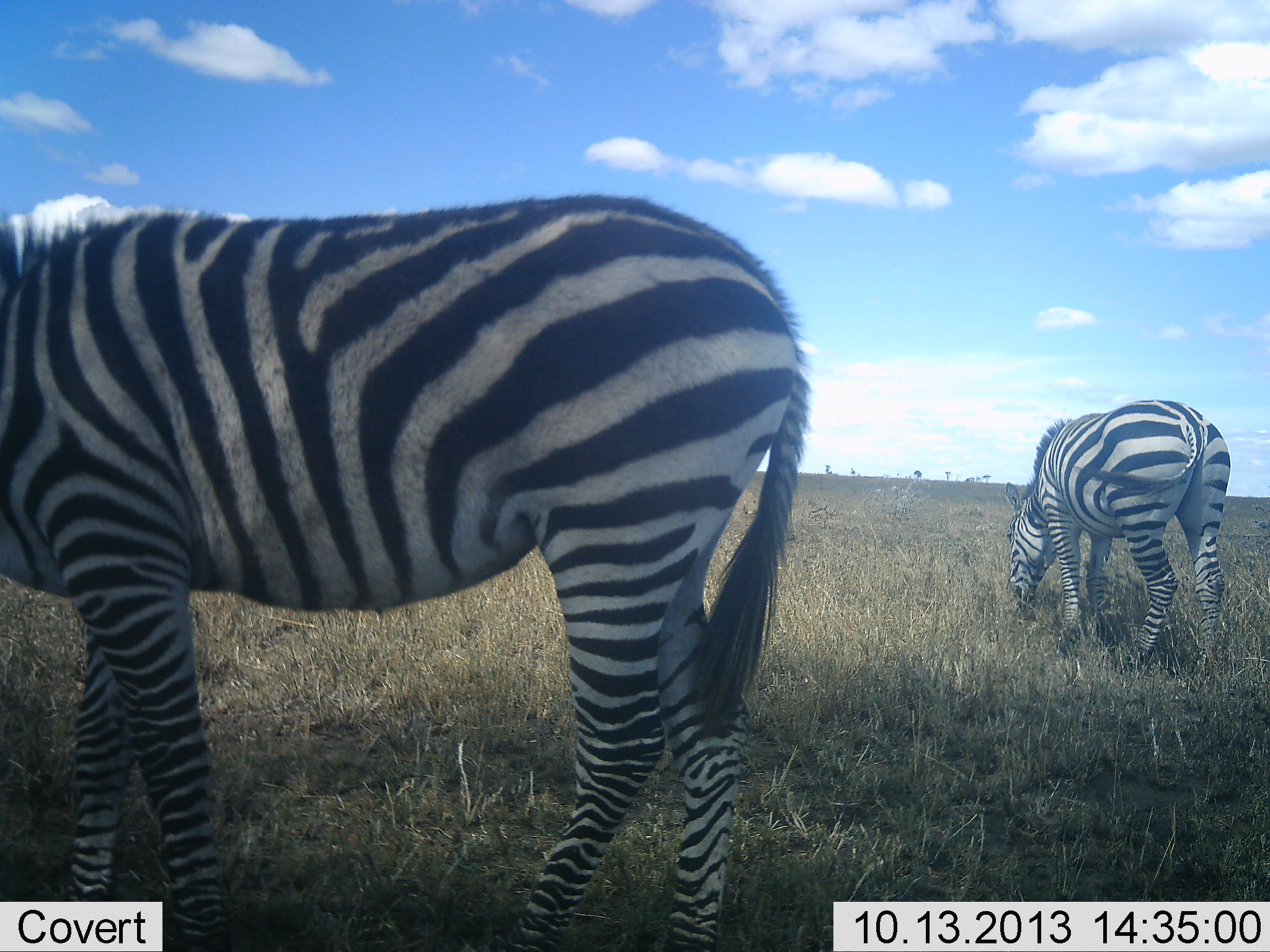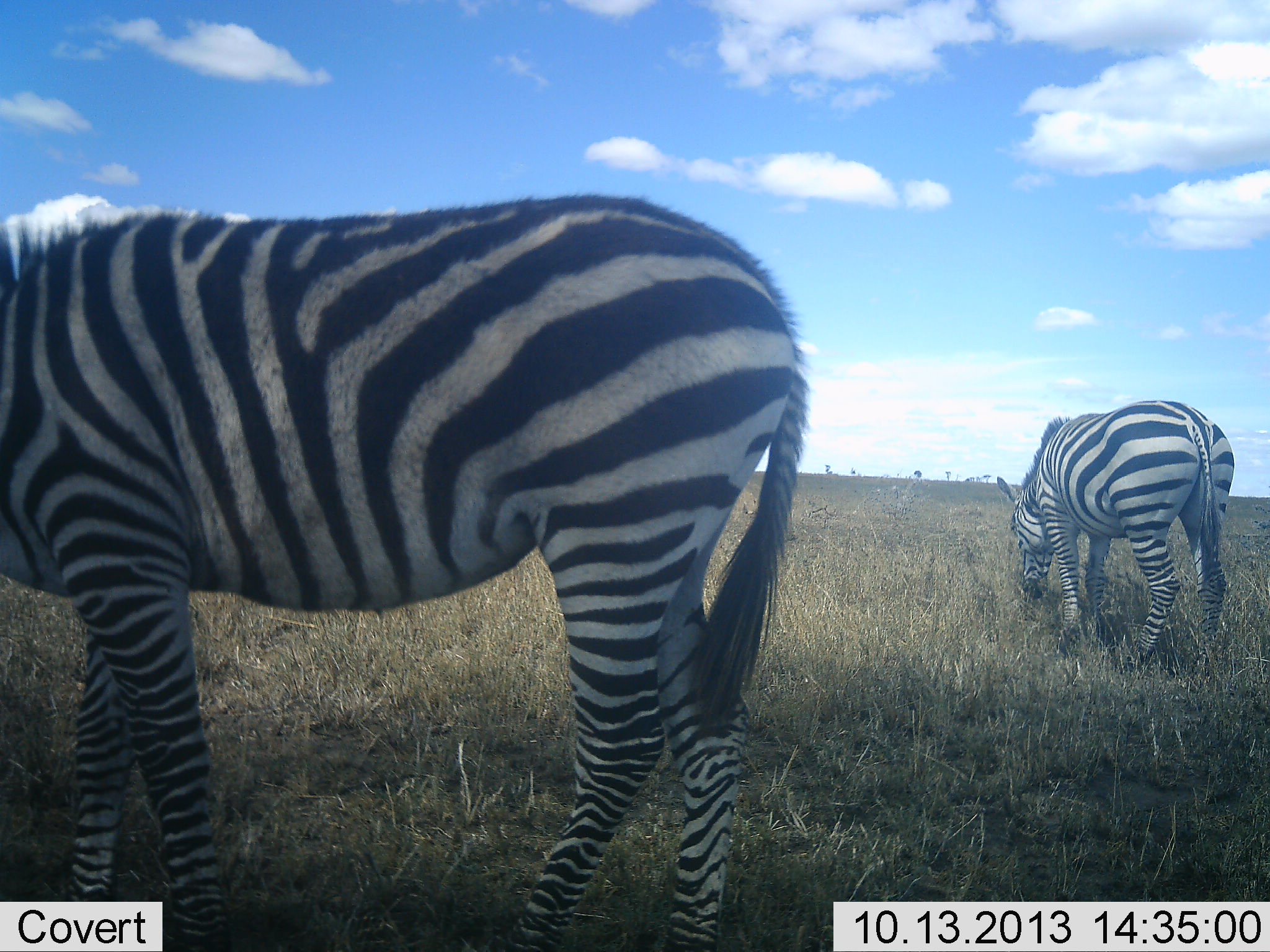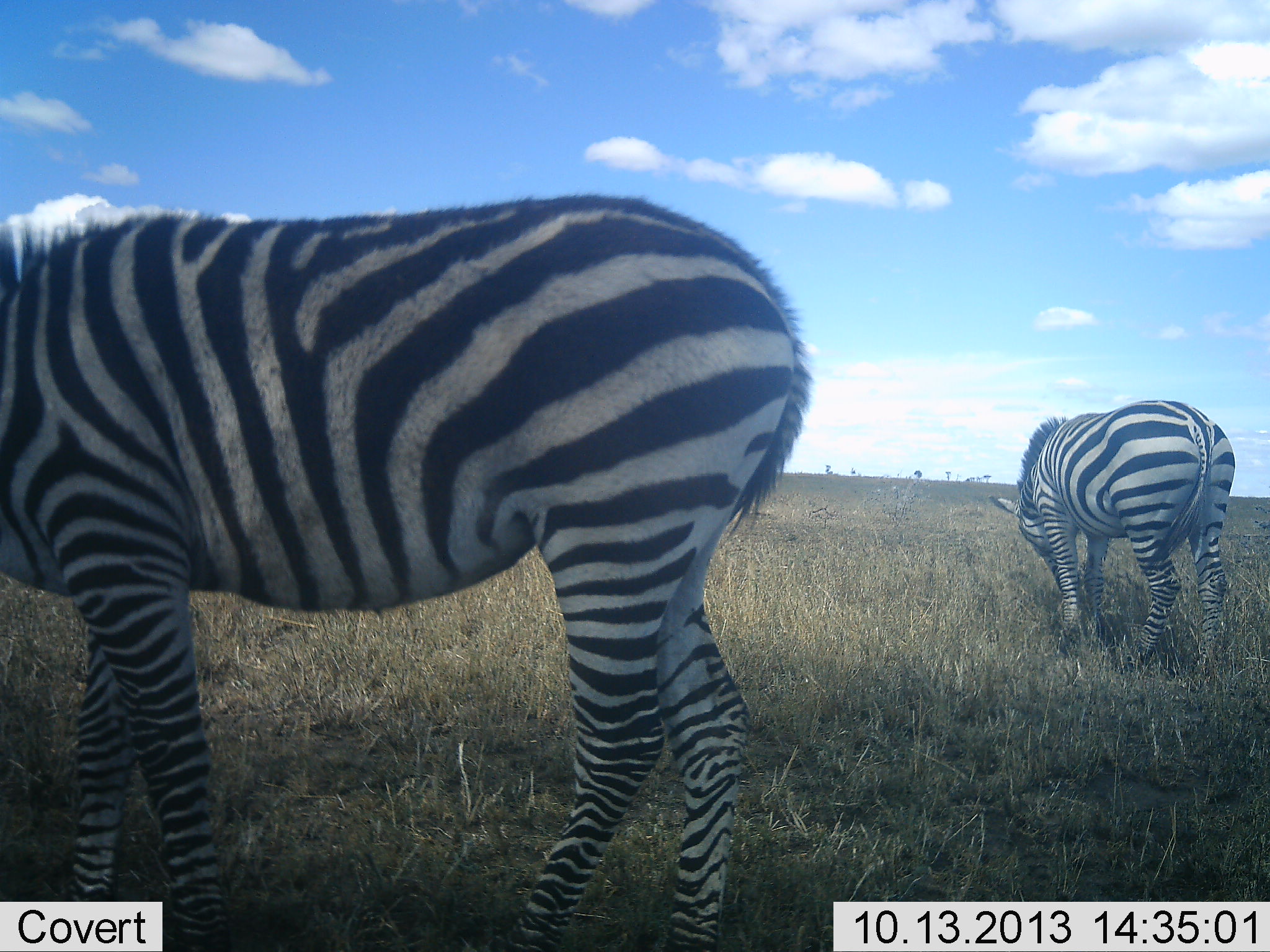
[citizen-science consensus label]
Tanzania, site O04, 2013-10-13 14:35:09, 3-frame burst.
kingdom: Animalia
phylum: Chordata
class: Mammalia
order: Perissodactyla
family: Equidae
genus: Equus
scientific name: Equus quagga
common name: plains zebra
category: zebra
Zebra (plains zebra) (Equus quagga), count 2. Behavior (volunteer vote fractions): standing 48%, resting 0%, moving 0%, interacting 0%. Young present (vote fraction): 0%. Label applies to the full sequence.